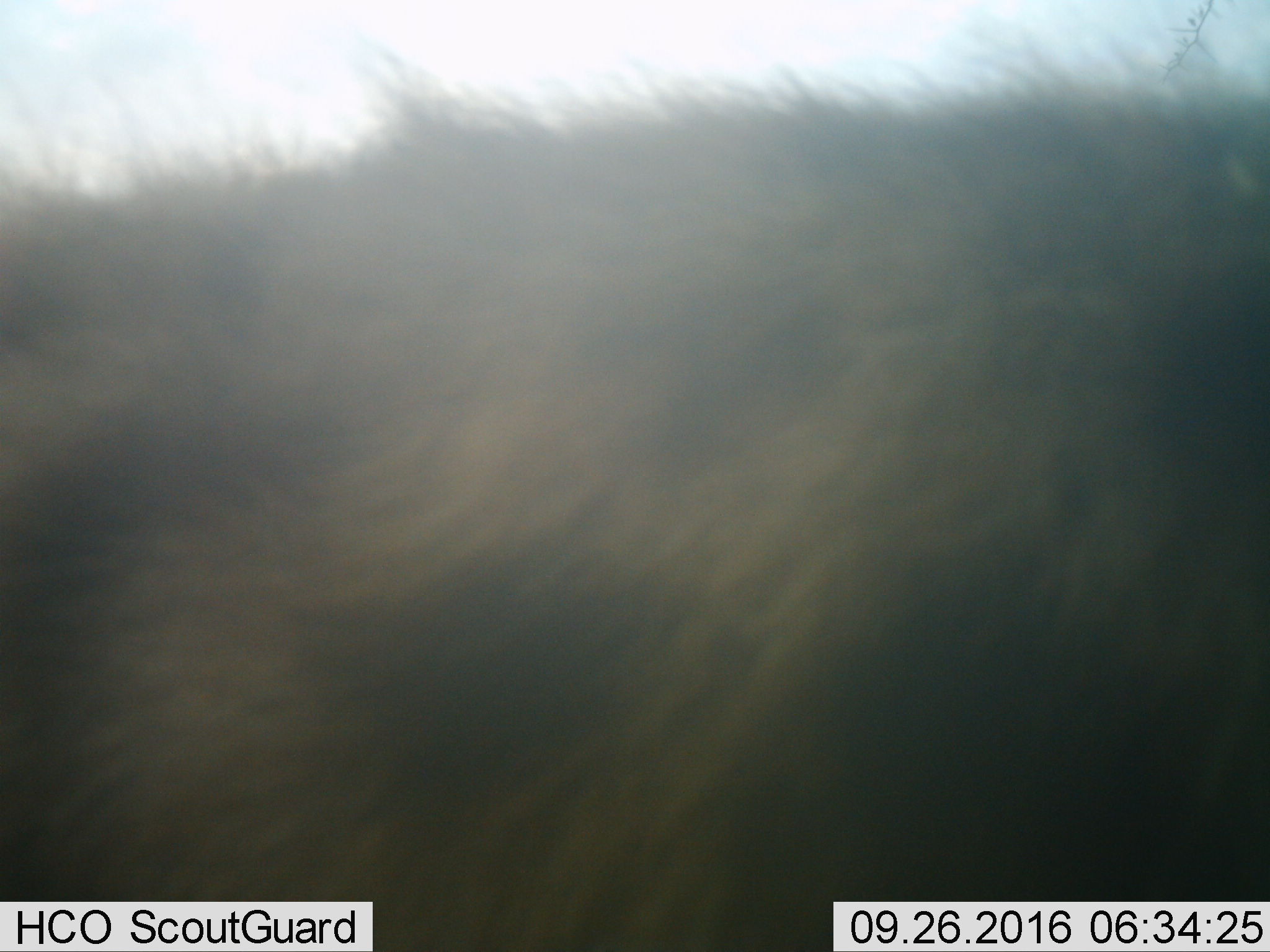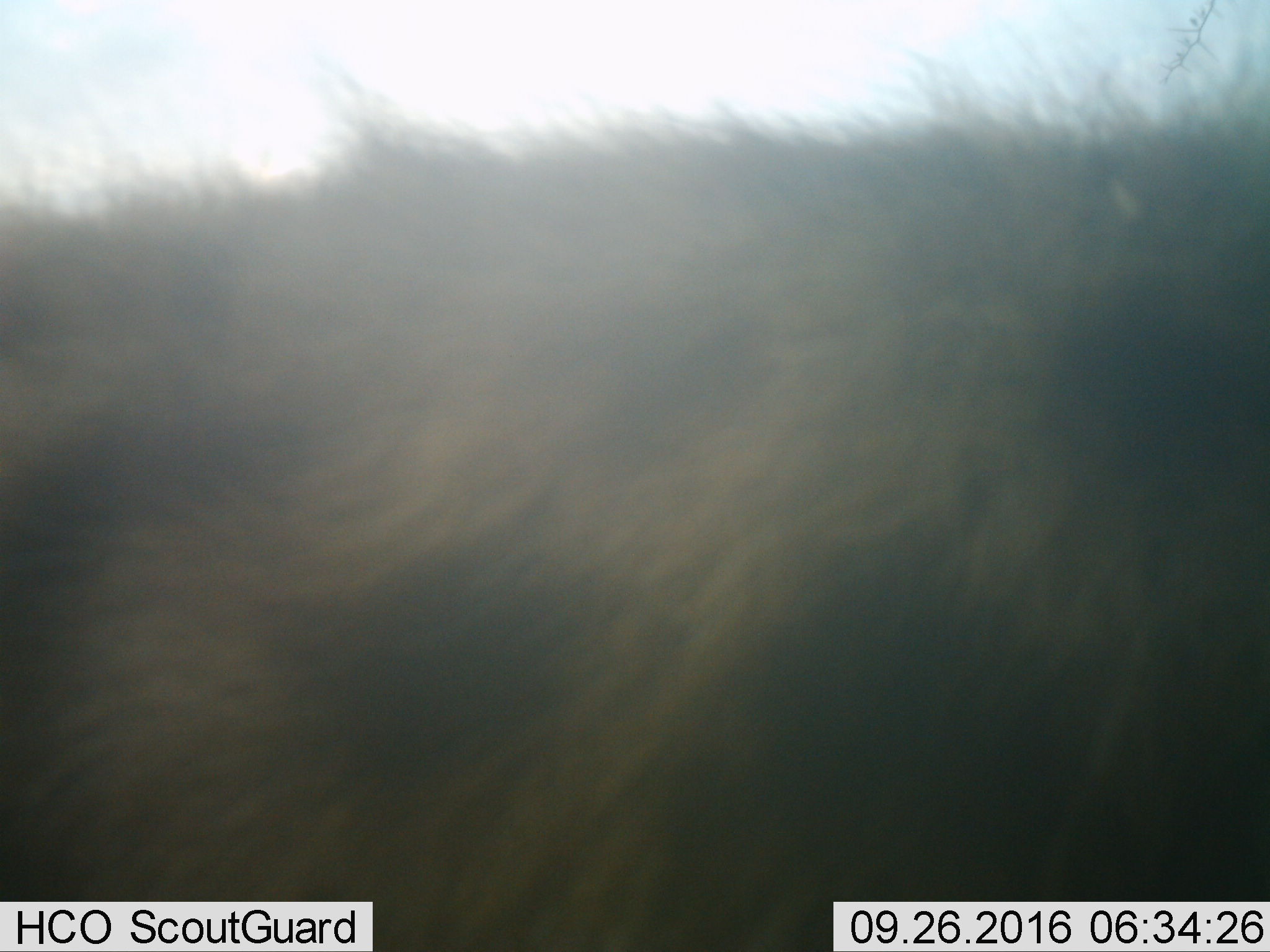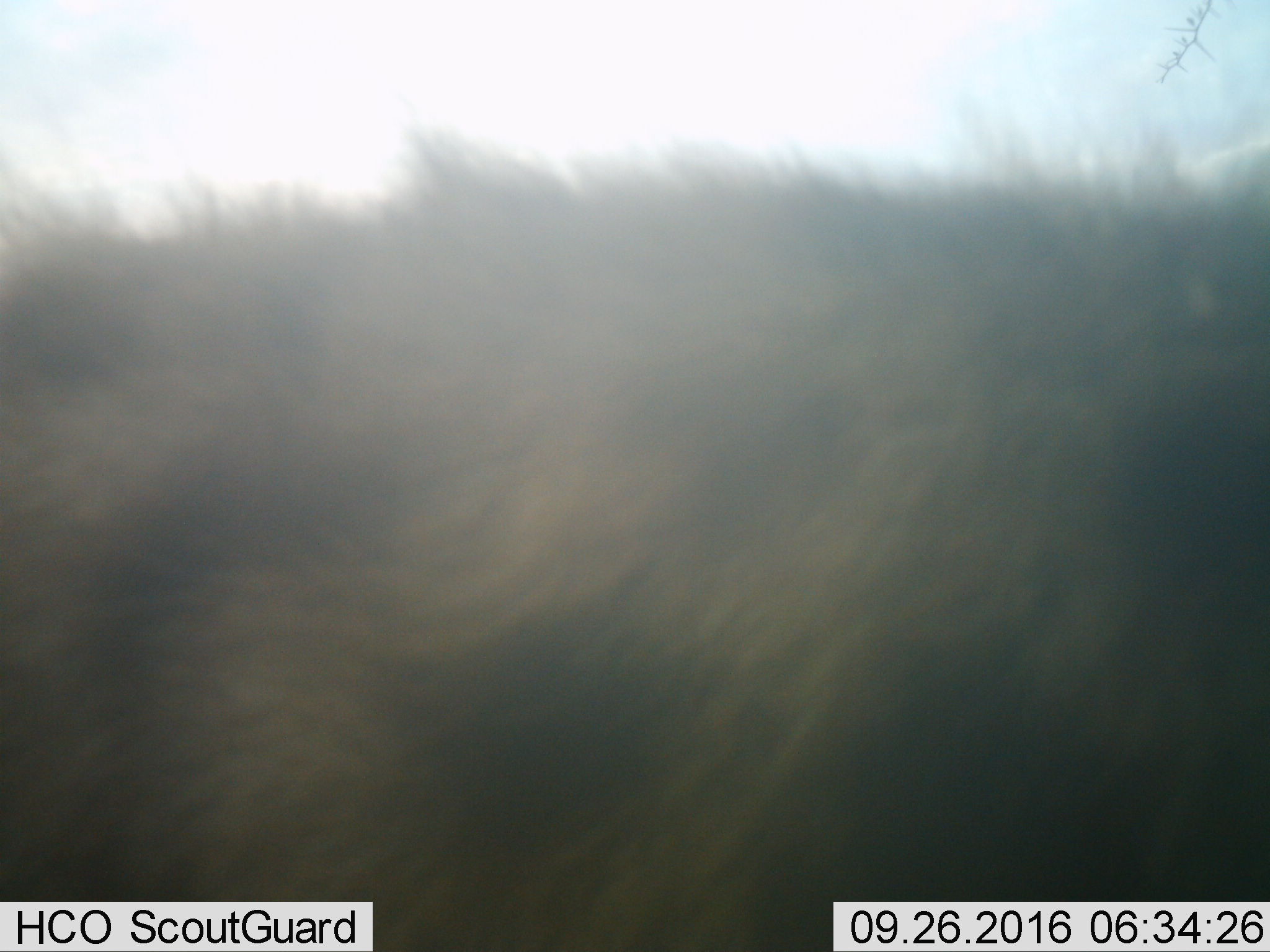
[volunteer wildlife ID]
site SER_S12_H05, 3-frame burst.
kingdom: Animalia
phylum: Chordata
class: Mammalia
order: Carnivora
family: Hyaenidae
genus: Crocuta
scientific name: Crocuta crocuta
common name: spotted hyena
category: hyenaspotted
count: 1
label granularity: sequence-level